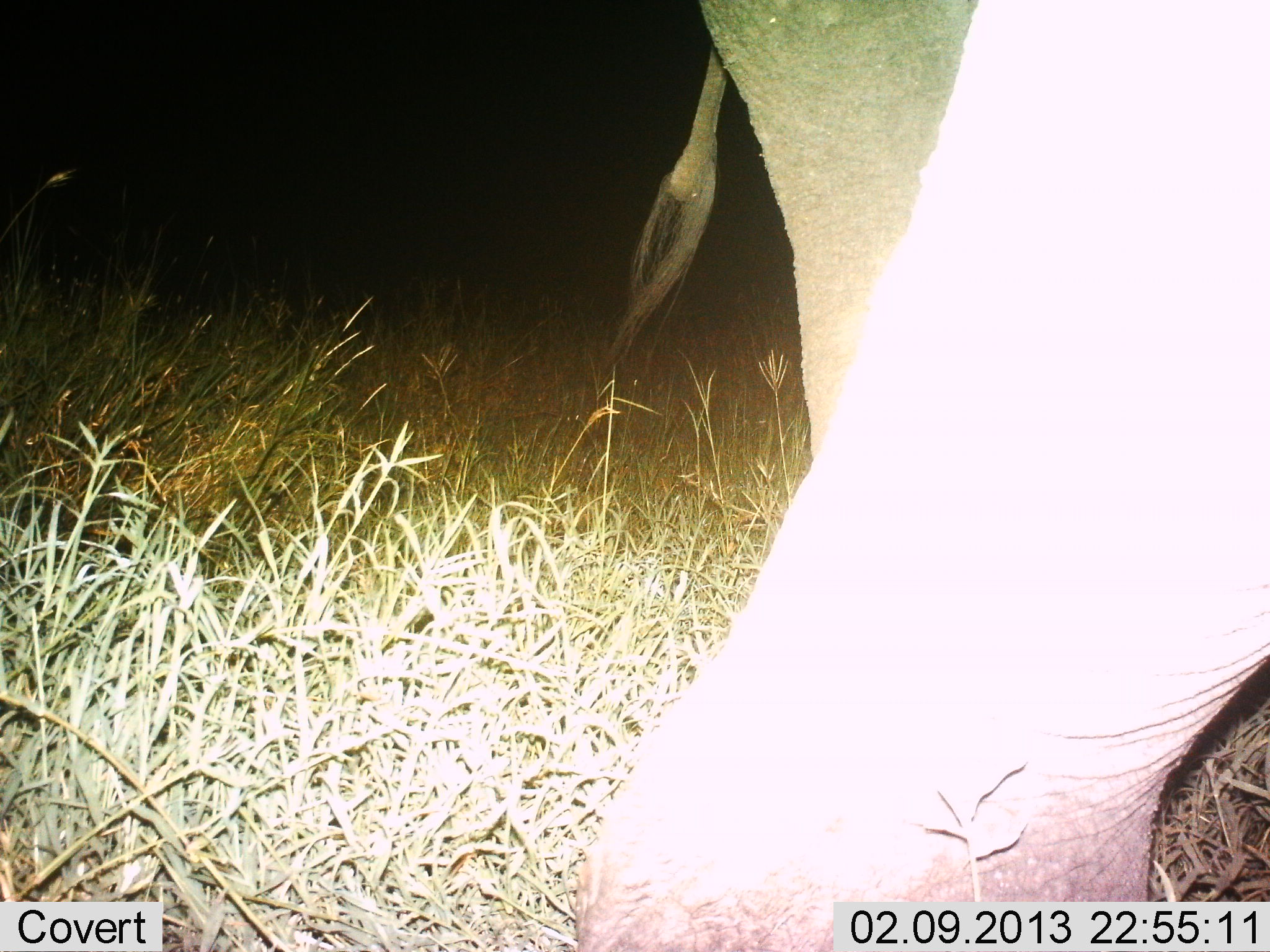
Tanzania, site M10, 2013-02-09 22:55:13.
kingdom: Animalia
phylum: Chordata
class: Mammalia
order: Proboscidea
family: Elephantidae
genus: Loxodonta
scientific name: Loxodonta africana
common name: african bush elephant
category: elephant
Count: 1.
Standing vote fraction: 32%.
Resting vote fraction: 0%.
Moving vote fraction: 68%.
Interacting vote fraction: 0%.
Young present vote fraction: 0%.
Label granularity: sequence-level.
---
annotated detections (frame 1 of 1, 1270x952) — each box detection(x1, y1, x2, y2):
animal: detection(573, 3, 1267, 950)